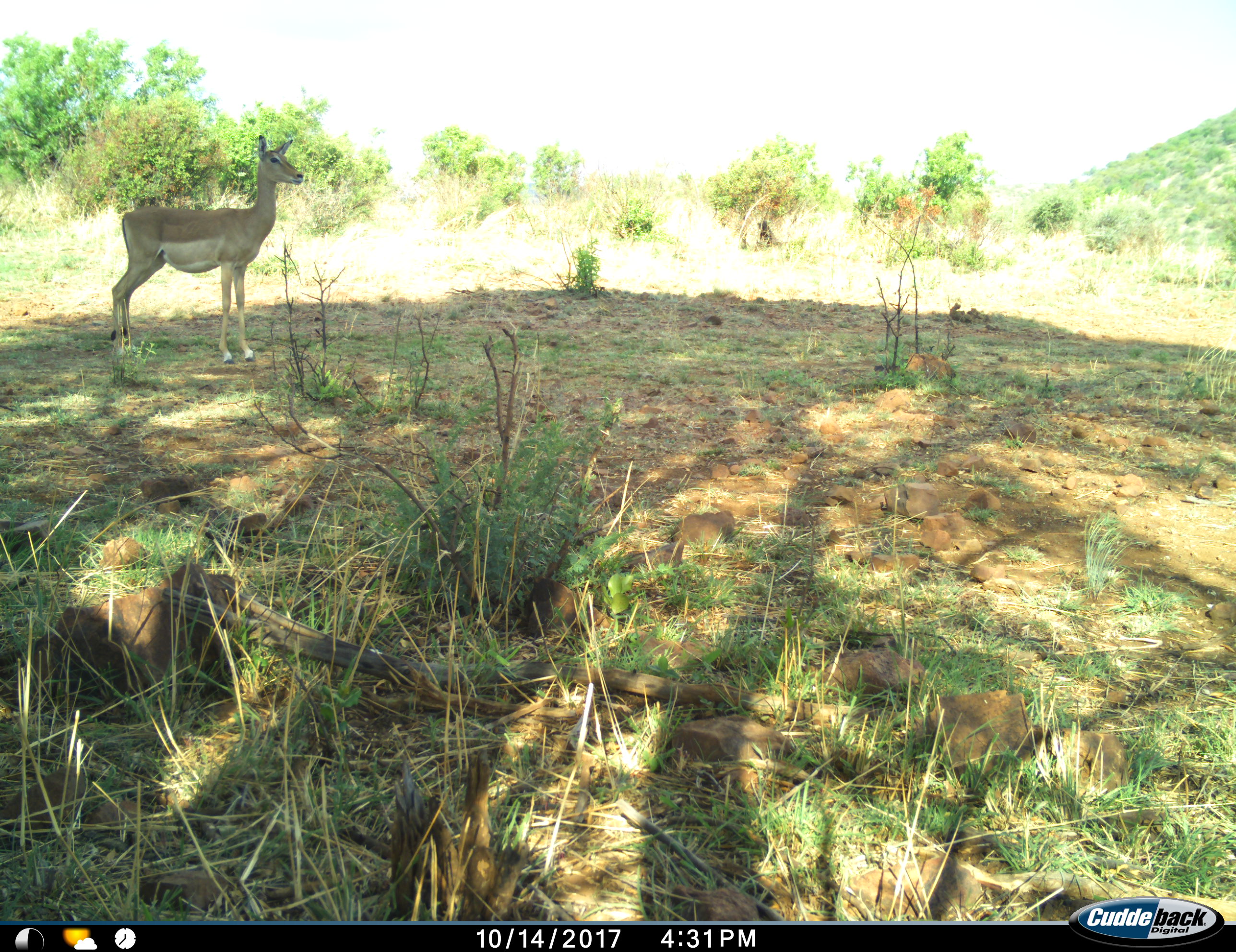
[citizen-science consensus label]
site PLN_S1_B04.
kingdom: Animalia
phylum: Chordata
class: Mammalia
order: Artiodactyla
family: Bovidae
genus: Aepyceros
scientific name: Aepyceros melampus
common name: impala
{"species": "impala (Aepyceros melampus)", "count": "1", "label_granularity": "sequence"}